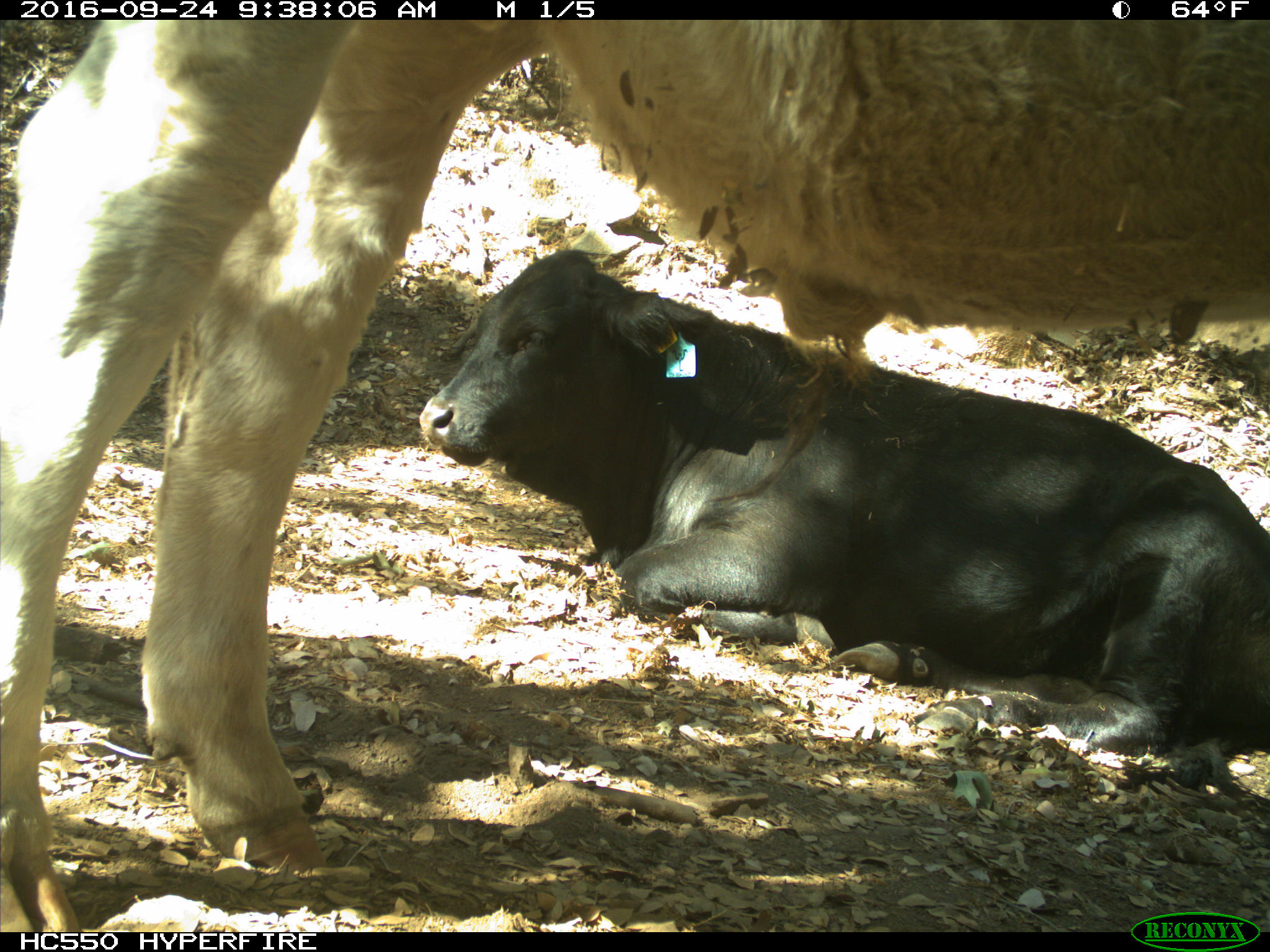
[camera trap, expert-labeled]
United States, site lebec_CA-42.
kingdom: Animalia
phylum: Chordata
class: Mammalia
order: Artiodactyla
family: Bovidae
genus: Bos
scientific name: Bos taurus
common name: domestic cow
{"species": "Bos taurus (domestic cow)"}